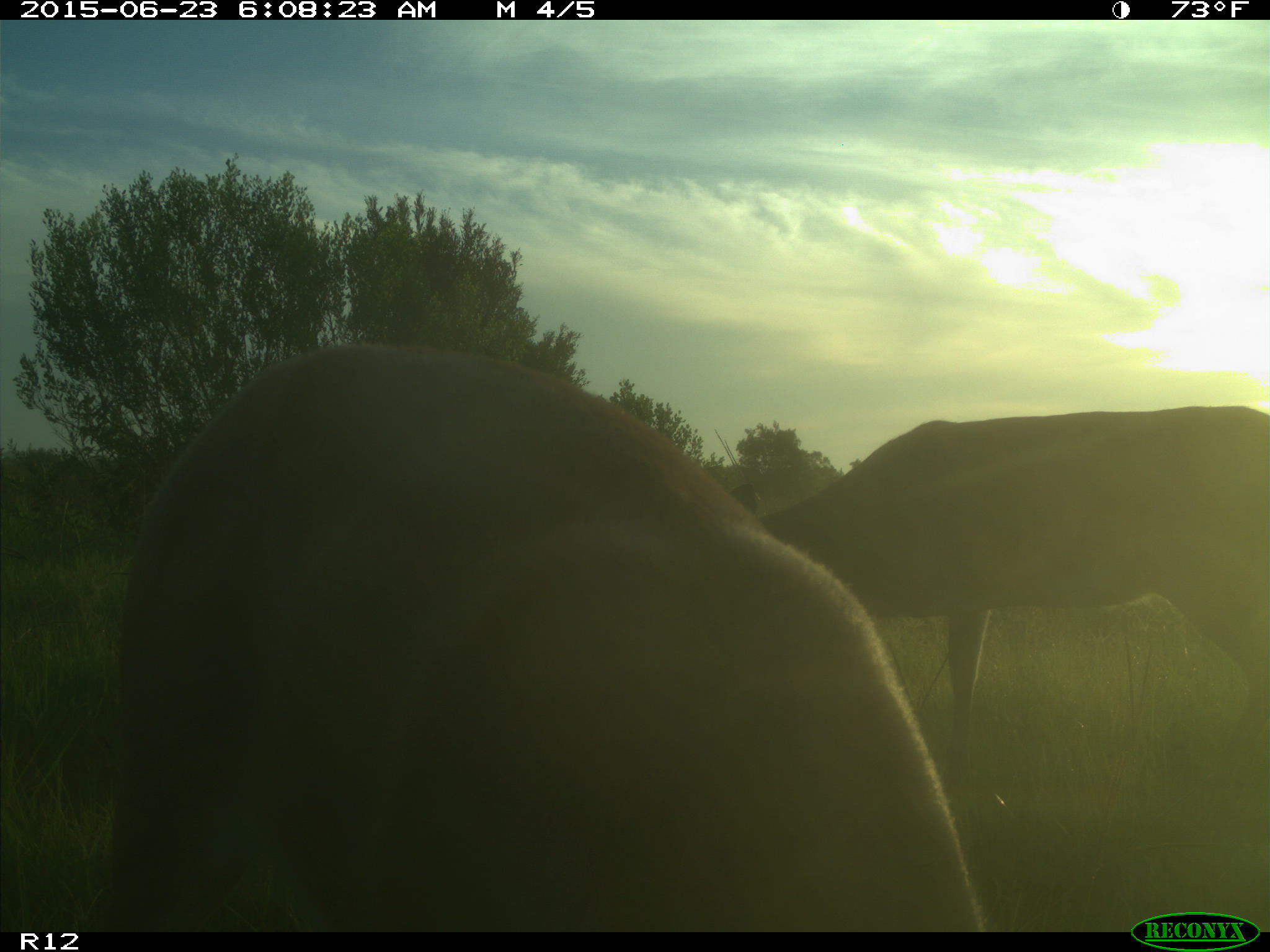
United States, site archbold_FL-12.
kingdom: Animalia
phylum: Chordata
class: Mammalia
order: Artiodactyla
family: Cervidae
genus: Odocoileus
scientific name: Odocoileus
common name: deer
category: unidentified deer